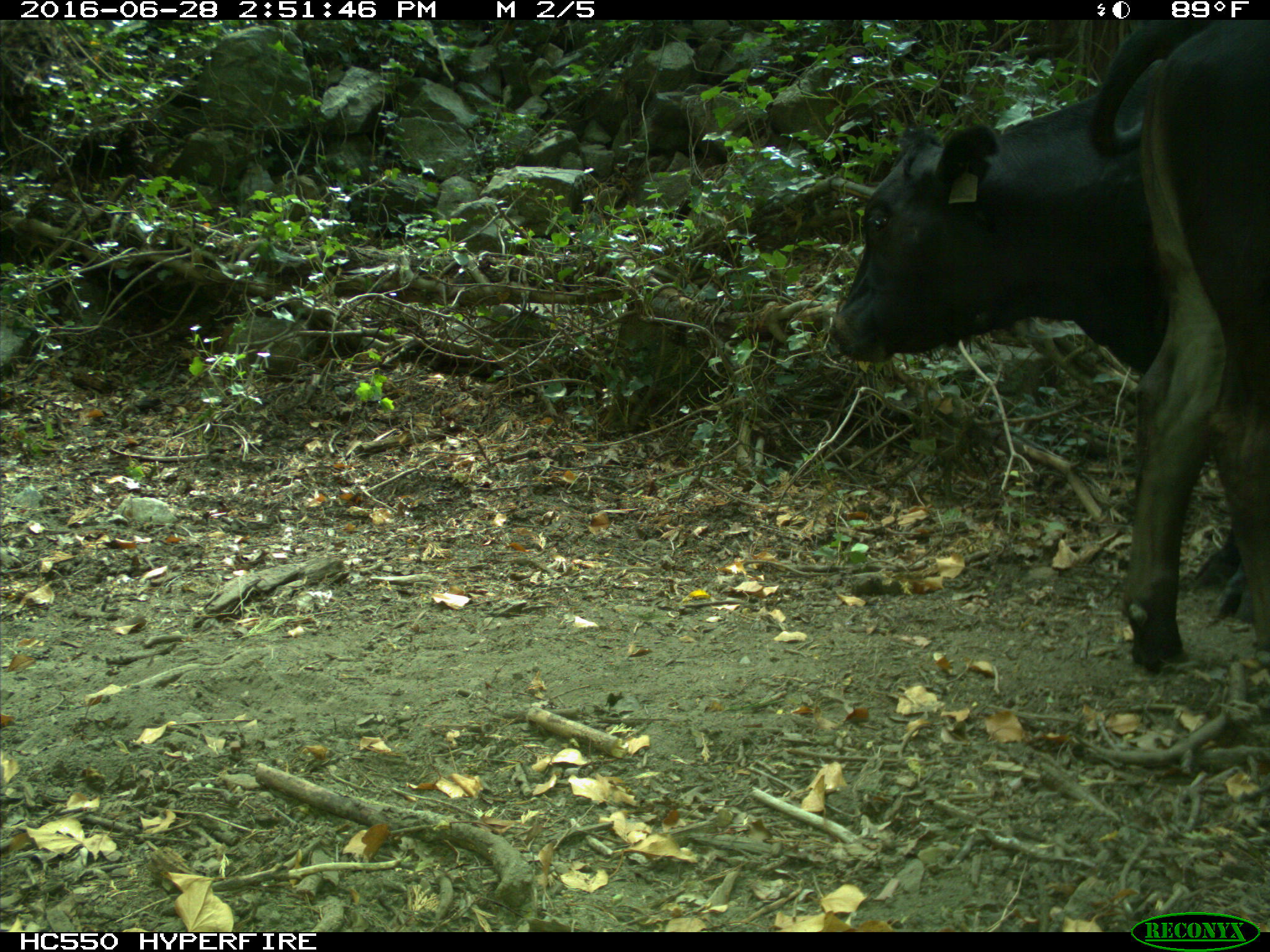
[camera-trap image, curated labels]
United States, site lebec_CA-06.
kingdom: Animalia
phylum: Chordata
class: Mammalia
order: Artiodactyla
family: Bovidae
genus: Bos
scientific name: Bos taurus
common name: domestic cow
Bos taurus (domestic cow).